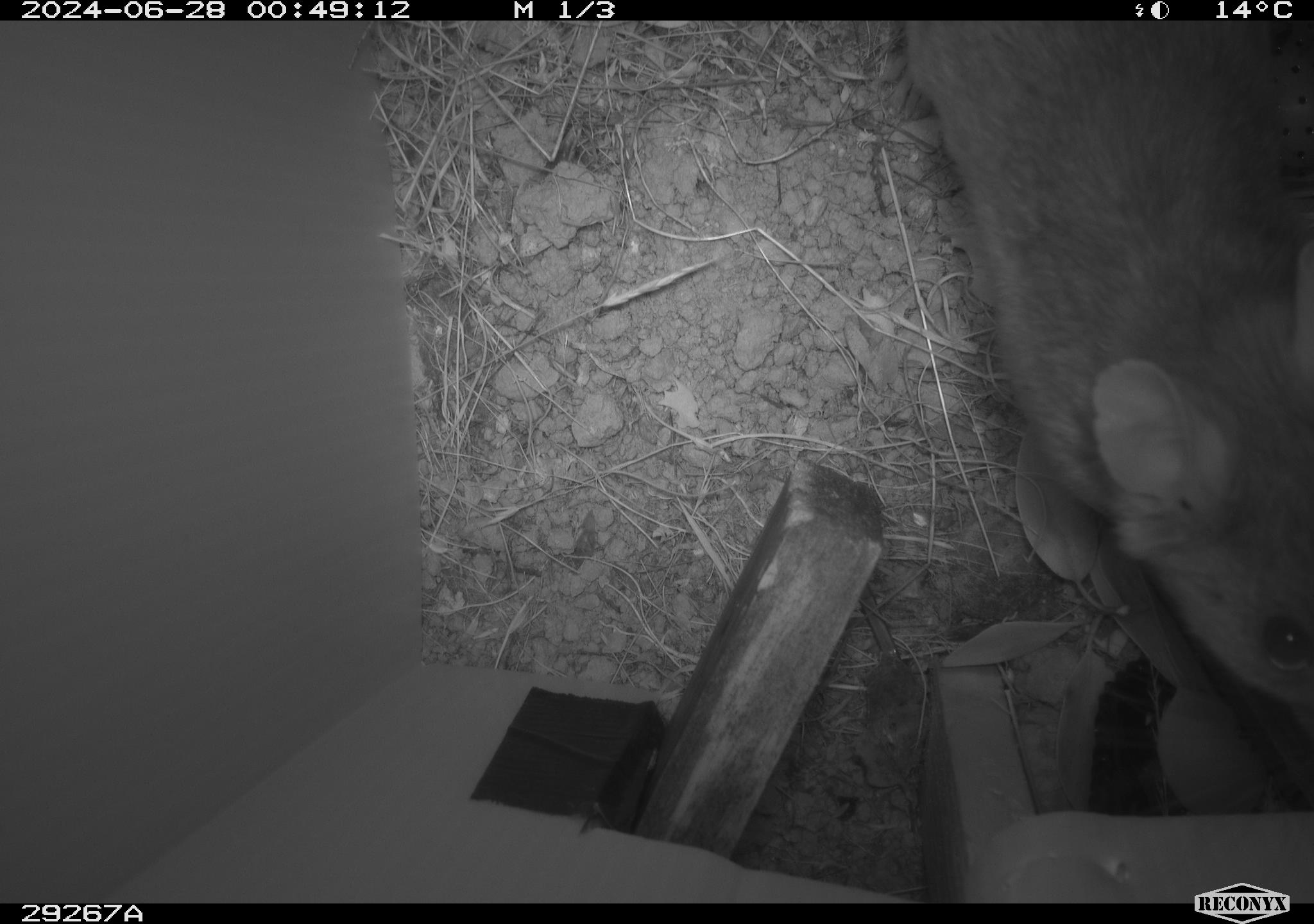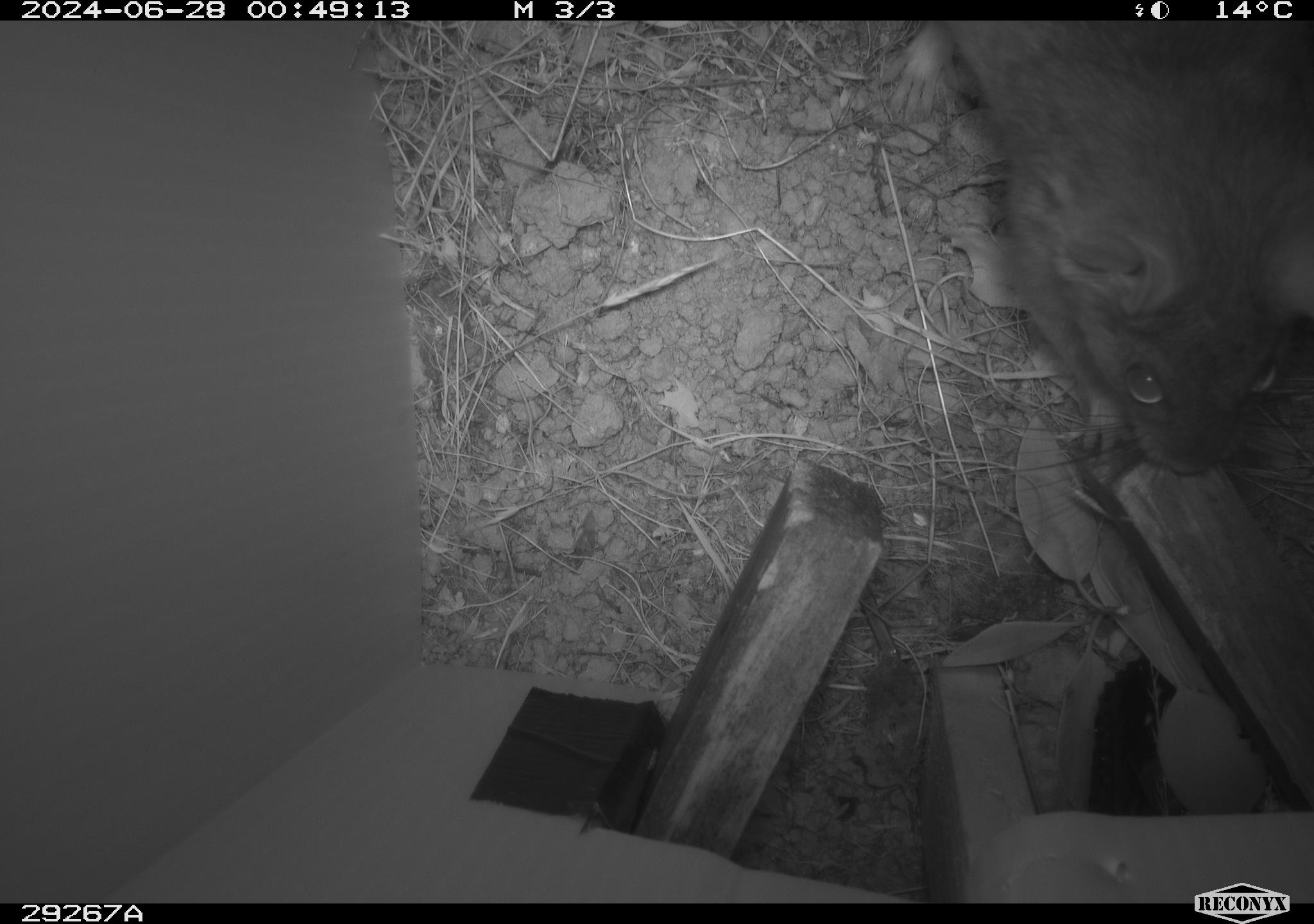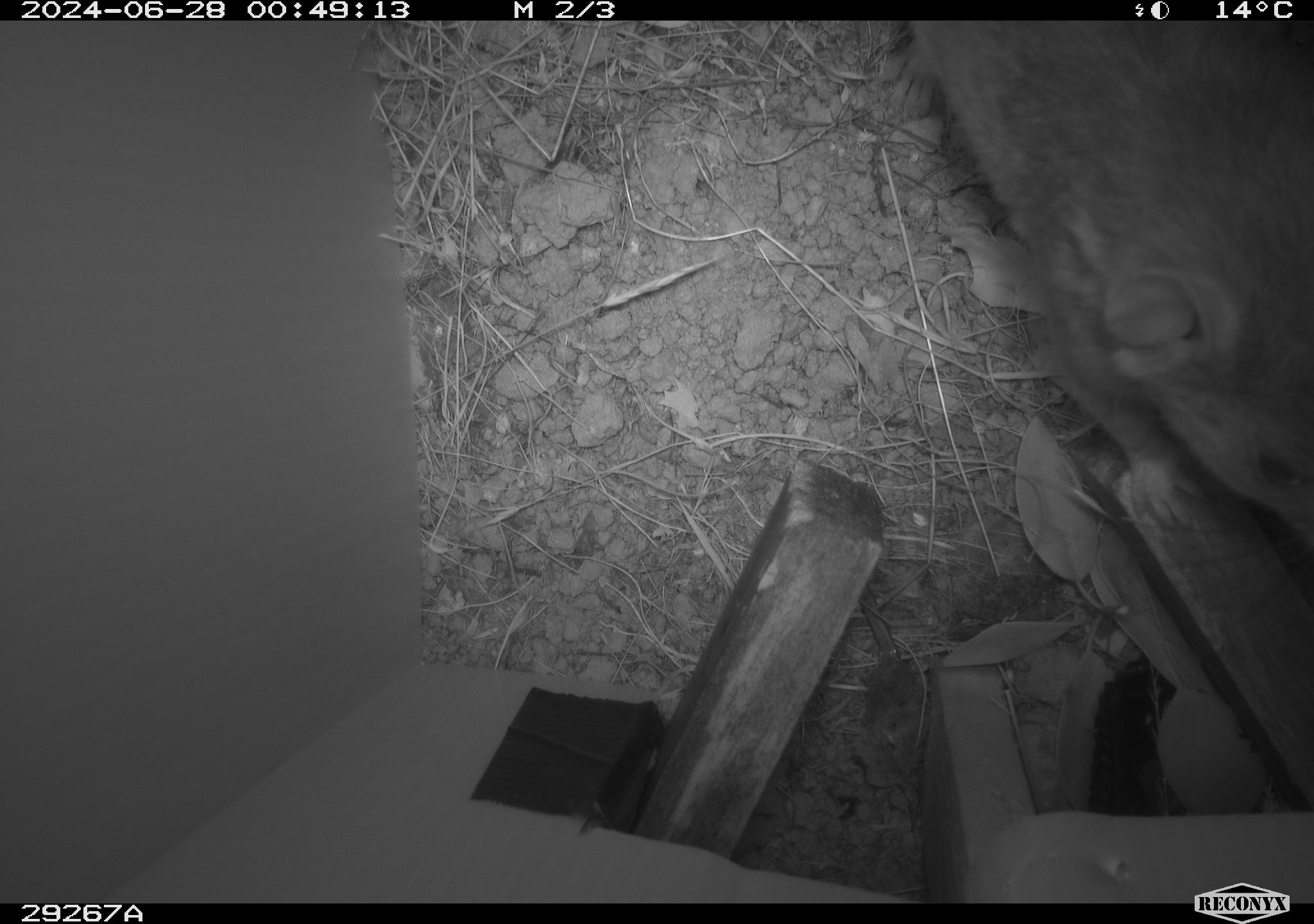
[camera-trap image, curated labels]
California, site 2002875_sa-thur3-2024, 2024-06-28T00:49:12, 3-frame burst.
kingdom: Animalia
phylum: Chordata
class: Mammalia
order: Rodentia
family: Cricetidae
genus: Neotoma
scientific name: Neotoma fuscipes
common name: dusky-footed woodrat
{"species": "dusky-footed woodrat (Neotoma fuscipes)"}